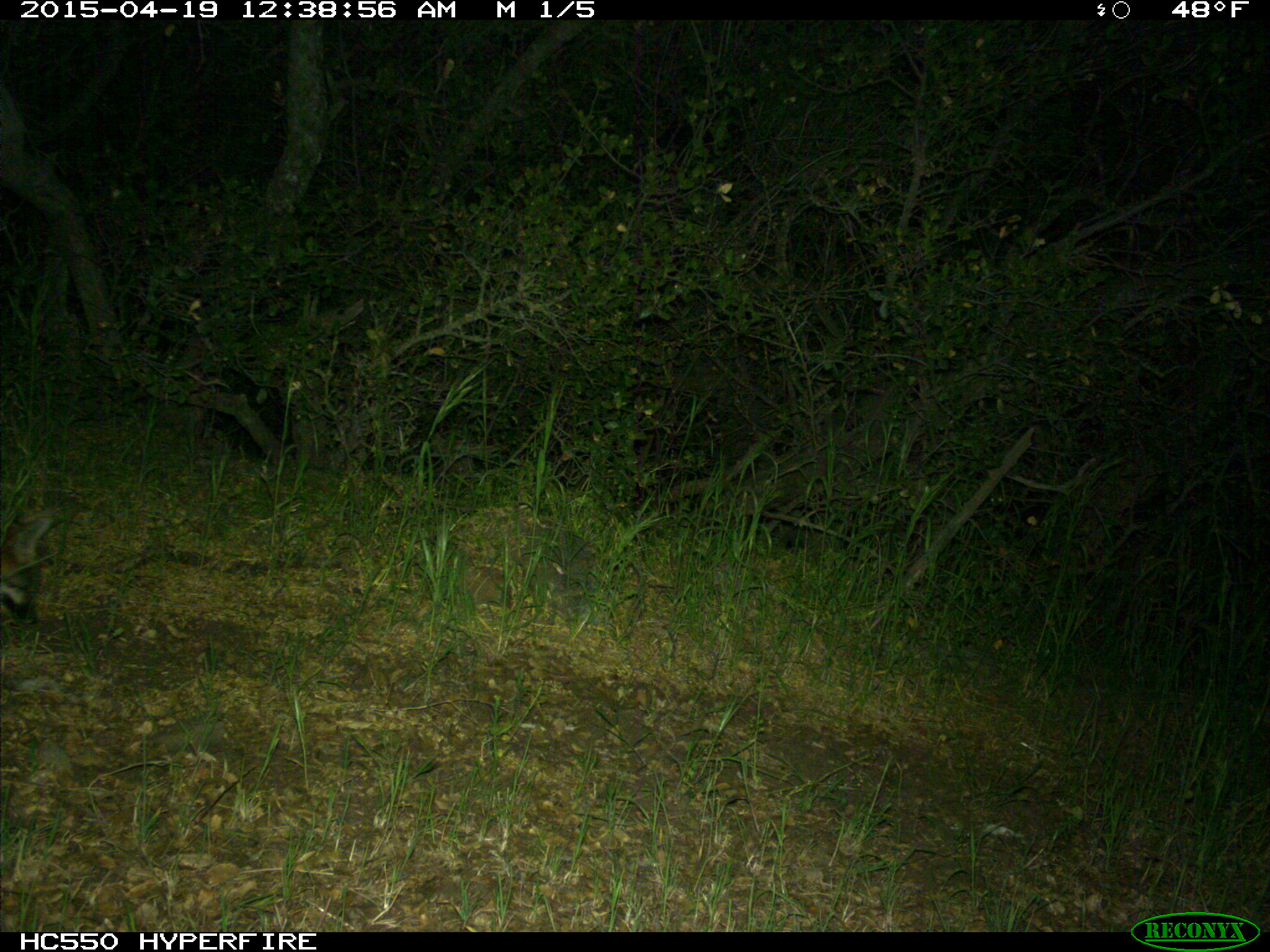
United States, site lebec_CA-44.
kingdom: Animalia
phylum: Chordata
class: Mammalia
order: Carnivora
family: Canidae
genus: Urocyon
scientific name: Urocyon cinereoargenteus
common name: gray fox